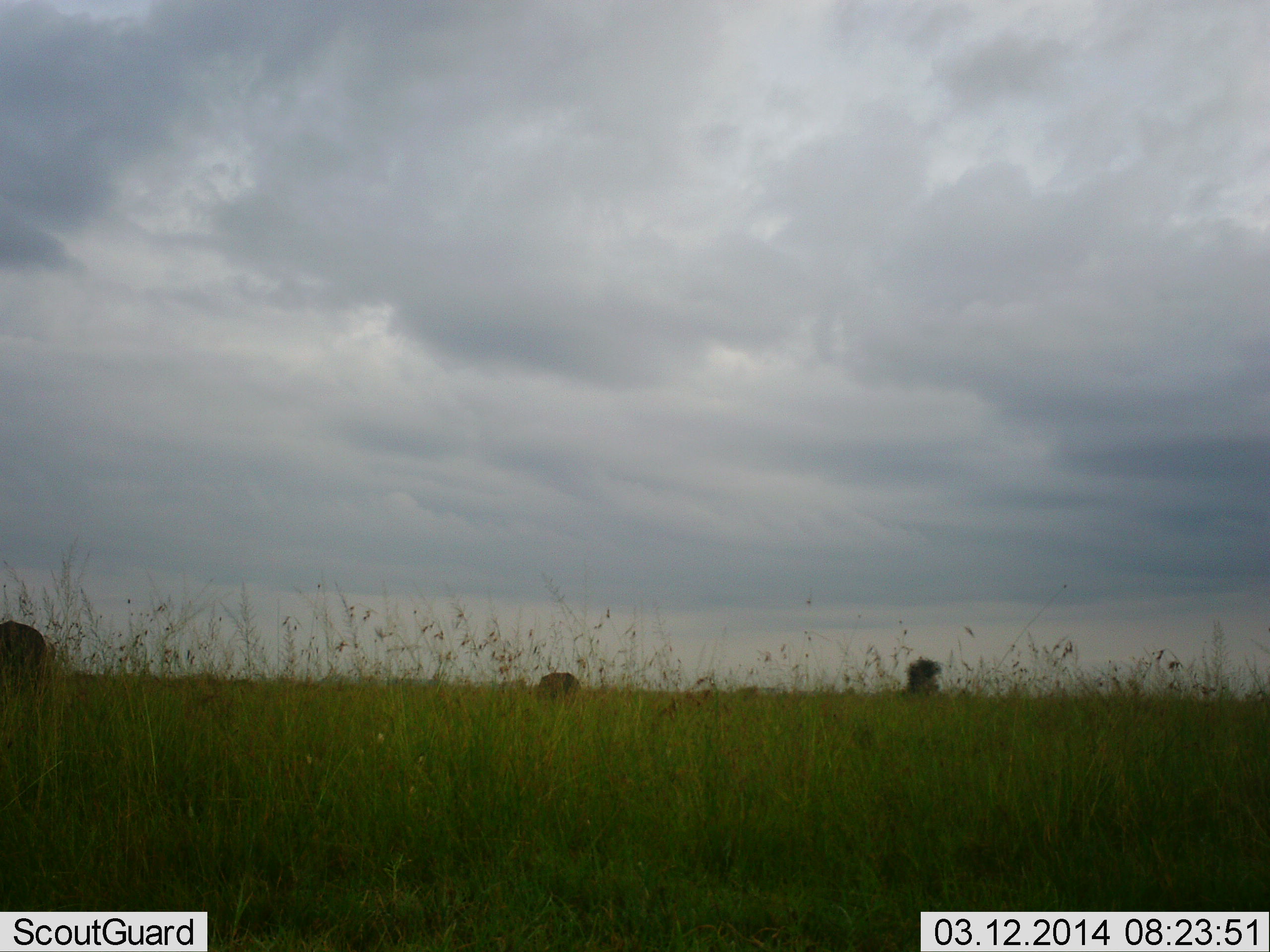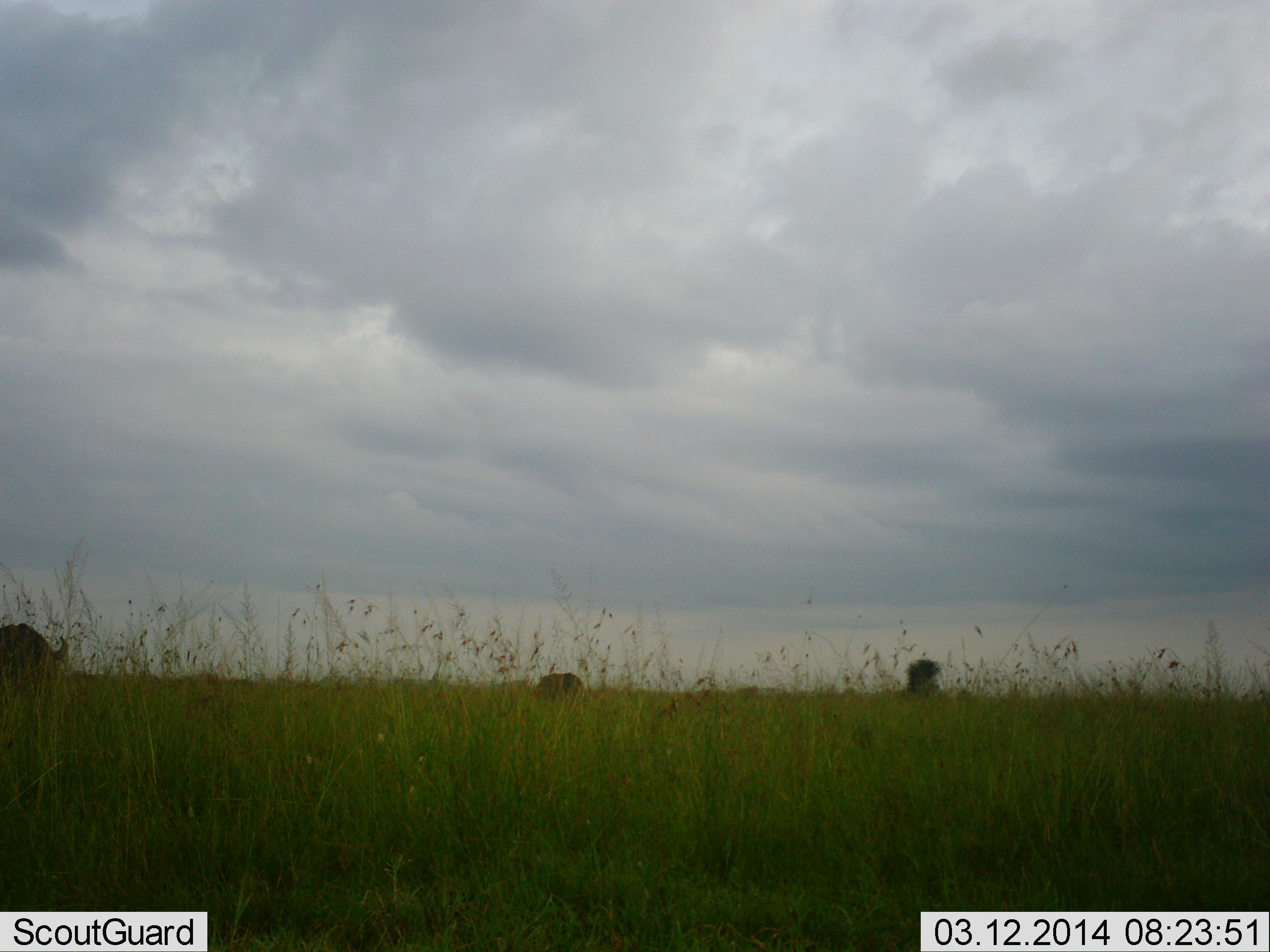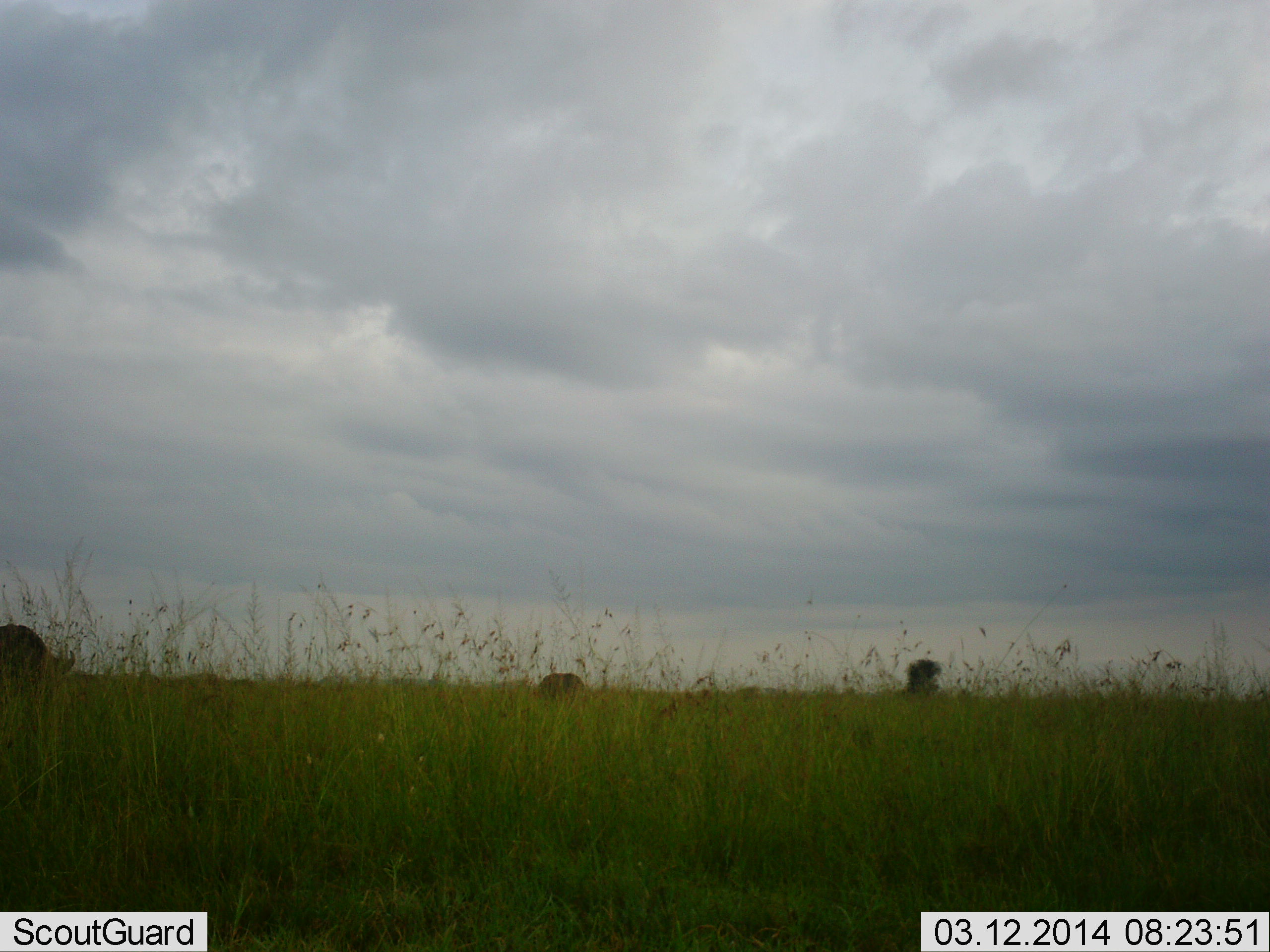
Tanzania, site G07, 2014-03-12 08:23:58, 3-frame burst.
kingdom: Animalia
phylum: Chordata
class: Mammalia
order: Artiodactyla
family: Bovidae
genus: Connochaetes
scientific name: Connochaetes taurinus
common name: blue wildebeest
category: wildebeest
Wildebeest (blue wildebeest) (Connochaetes taurinus), count 2. Behavior (volunteer vote fractions): standing 14%, resting 0%, moving 0%, interacting 0%. Young present (vote fraction): 0%. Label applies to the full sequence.